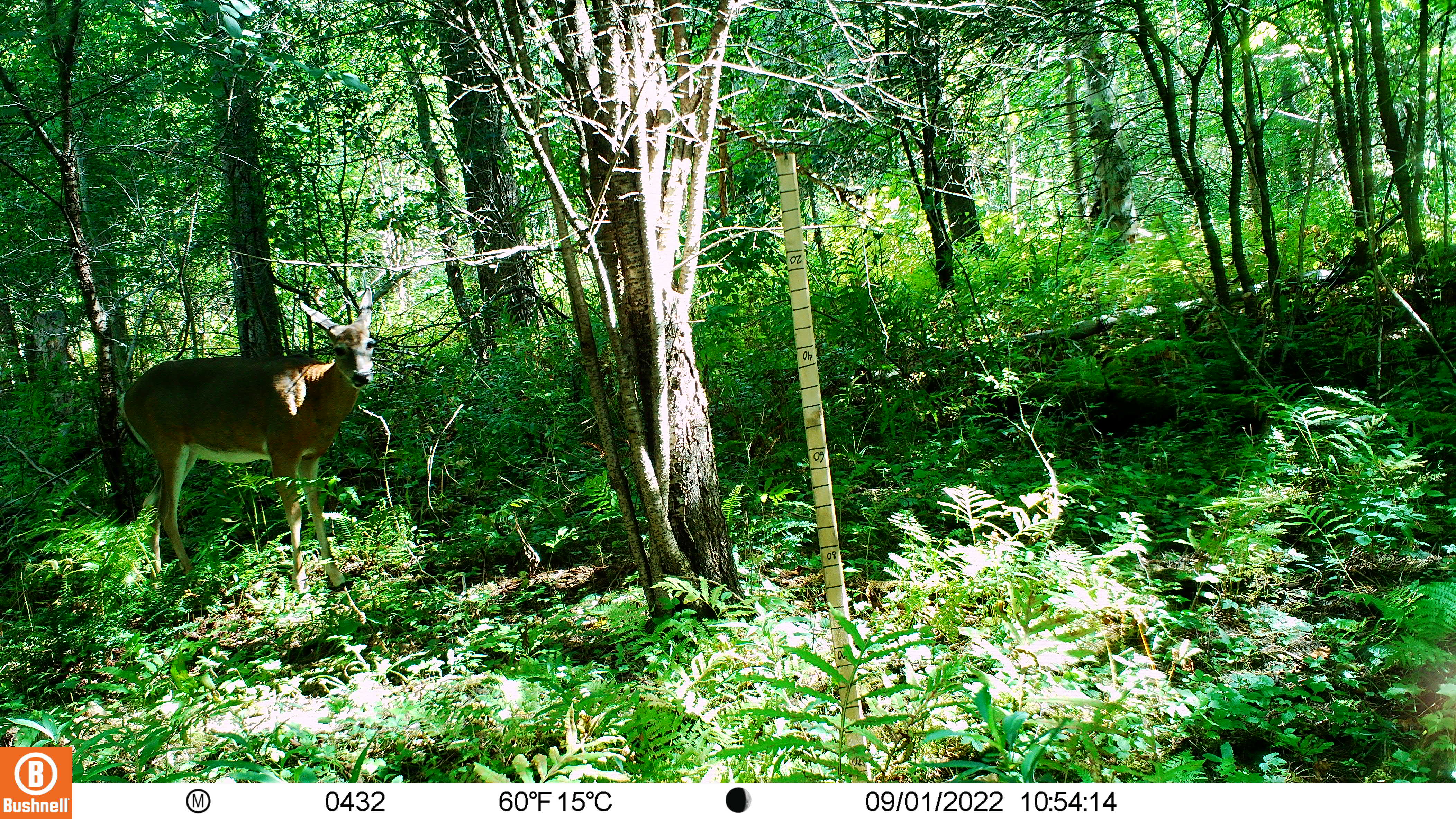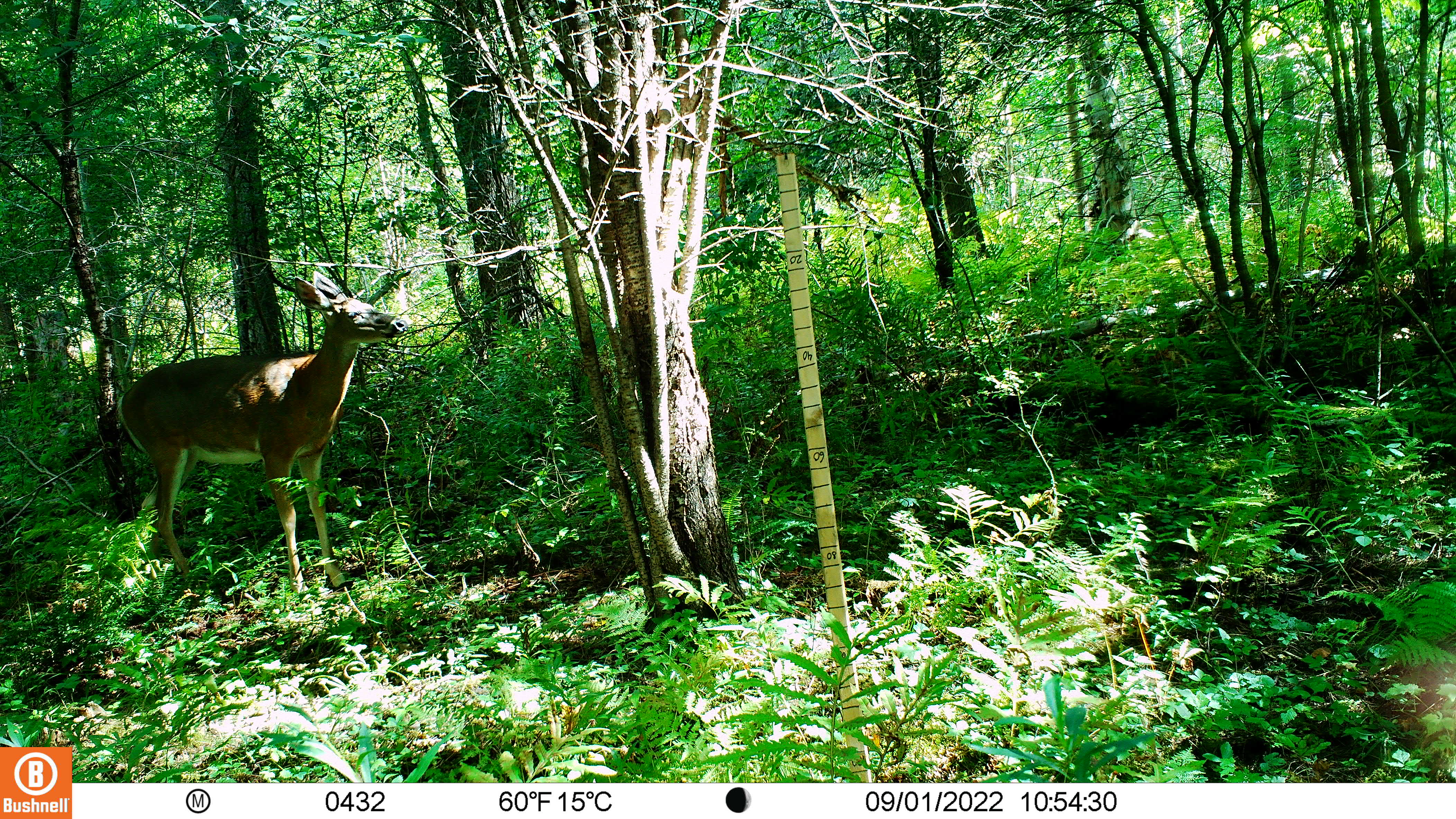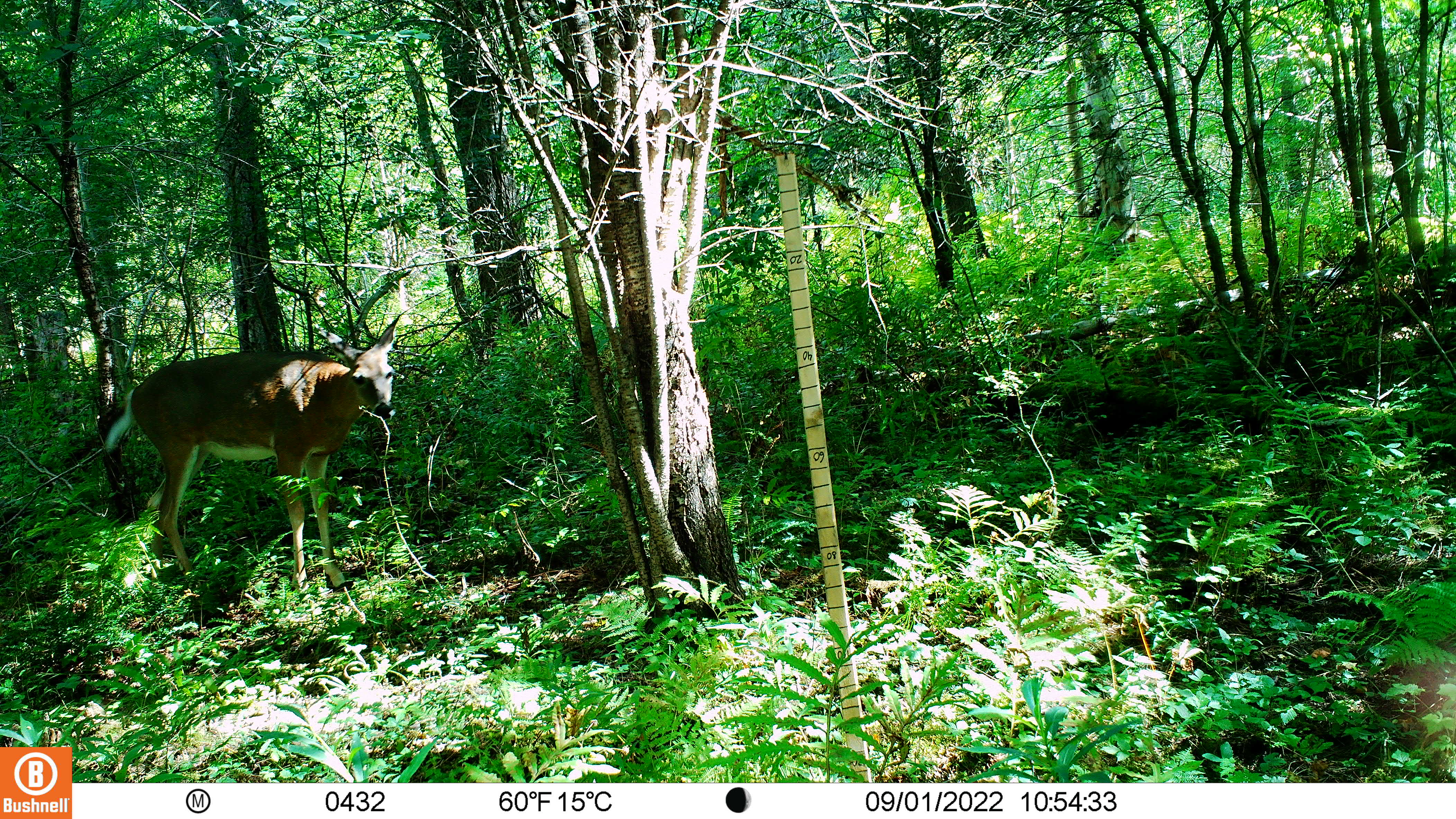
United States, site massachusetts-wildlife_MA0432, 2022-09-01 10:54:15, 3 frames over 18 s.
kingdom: Animalia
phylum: Chordata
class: Mammalia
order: Artiodactyla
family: Cervidae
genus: Odocoileus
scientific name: Odocoileus virginianus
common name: white-tailed deer